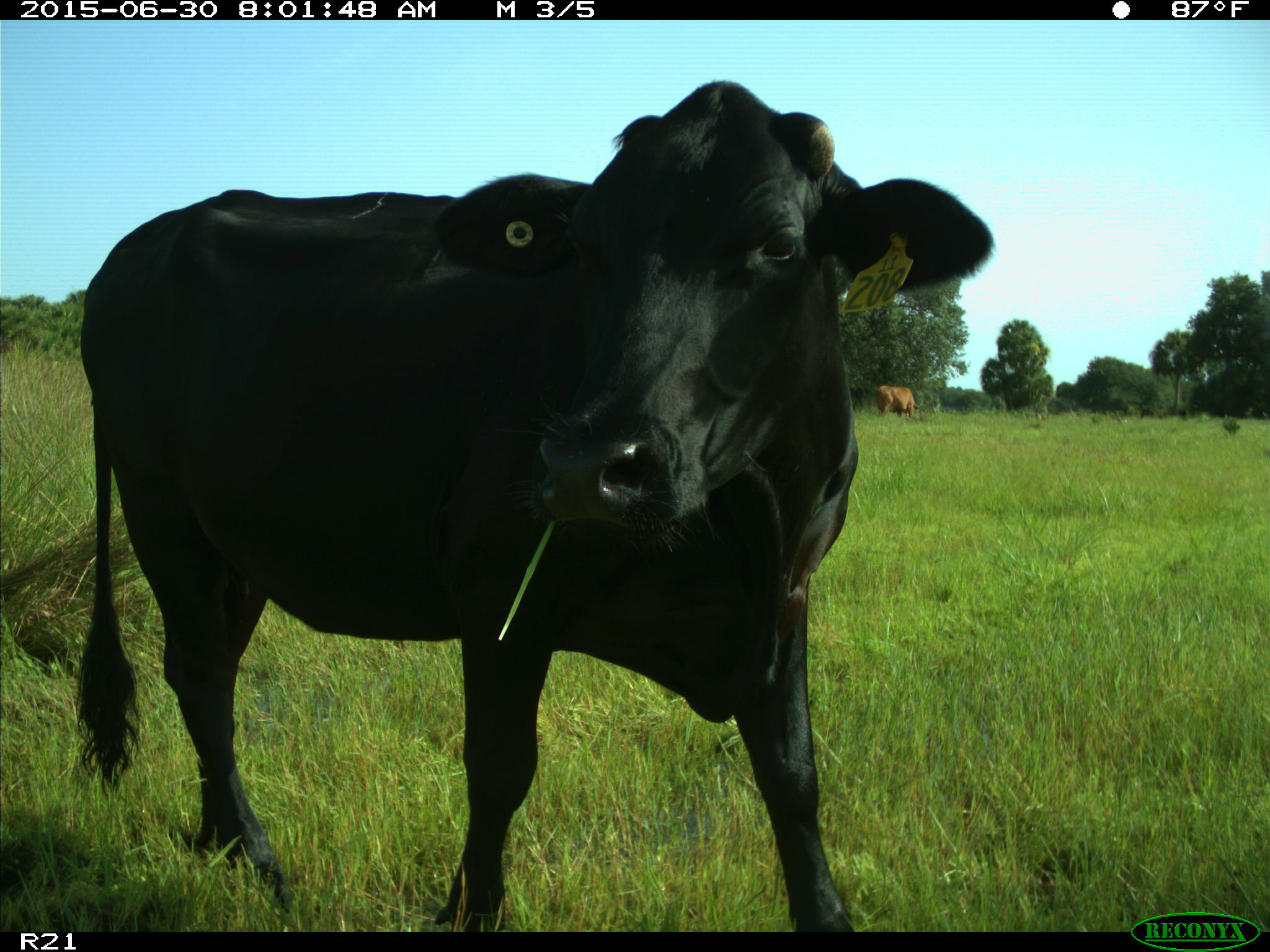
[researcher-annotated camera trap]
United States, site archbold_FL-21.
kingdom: Animalia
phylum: Chordata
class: Mammalia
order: Artiodactyla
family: Bovidae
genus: Bos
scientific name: Bos taurus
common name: domestic cow